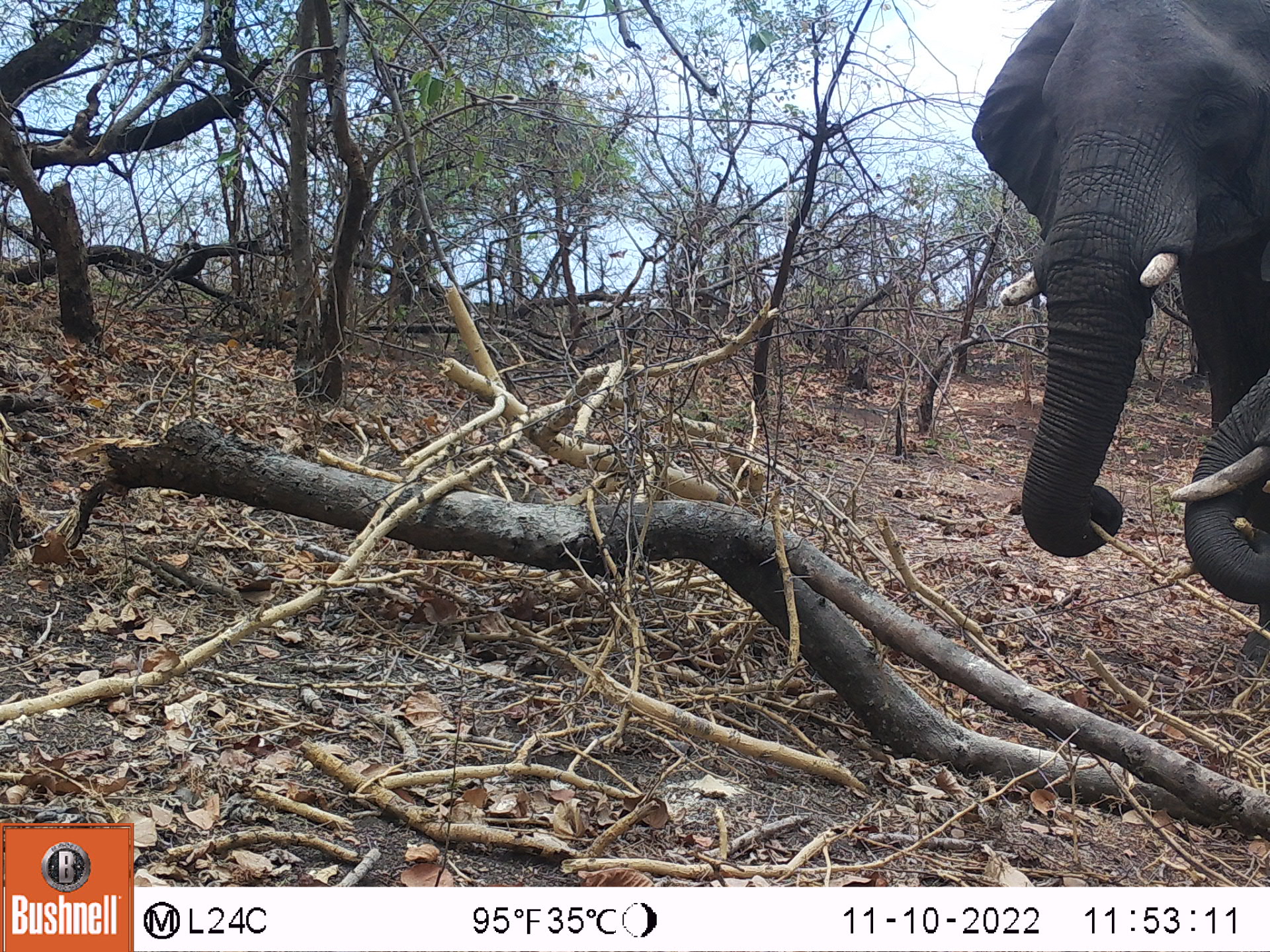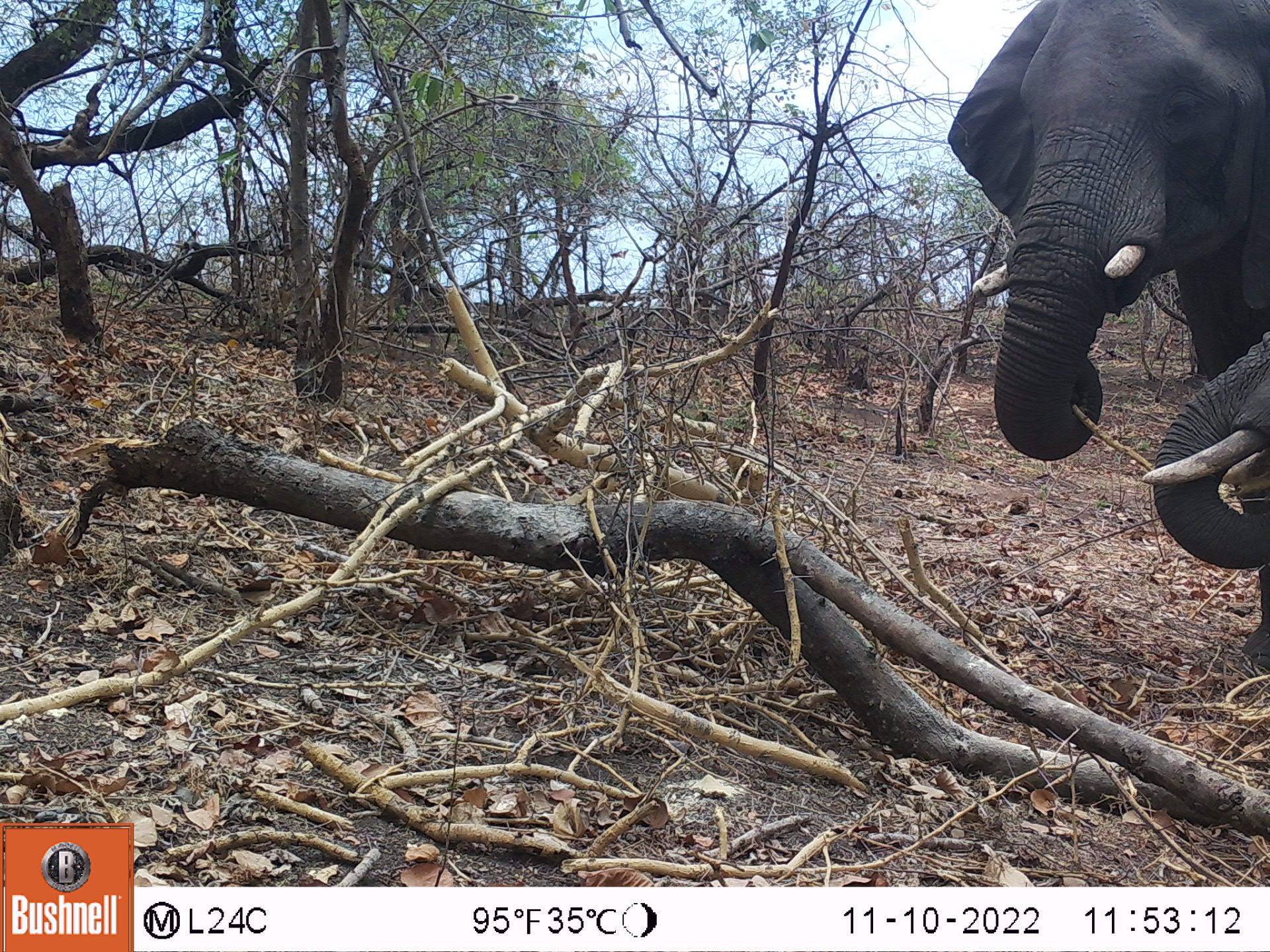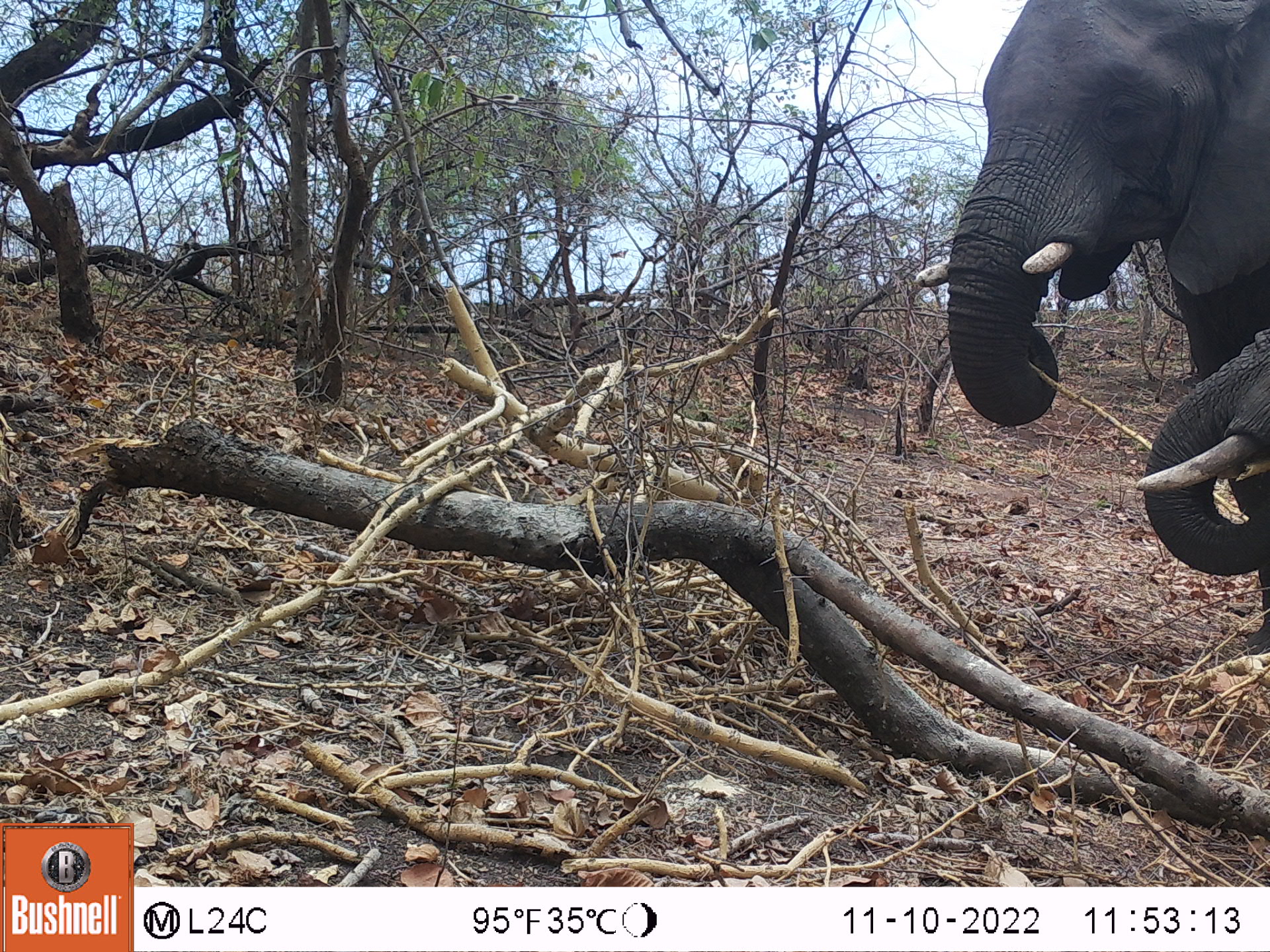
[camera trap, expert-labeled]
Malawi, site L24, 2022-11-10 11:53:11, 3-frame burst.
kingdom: Animalia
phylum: Chordata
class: Mammalia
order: Proboscidea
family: Elephantidae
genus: Loxodonta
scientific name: Loxodonta africana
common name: african savanna elephant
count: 2